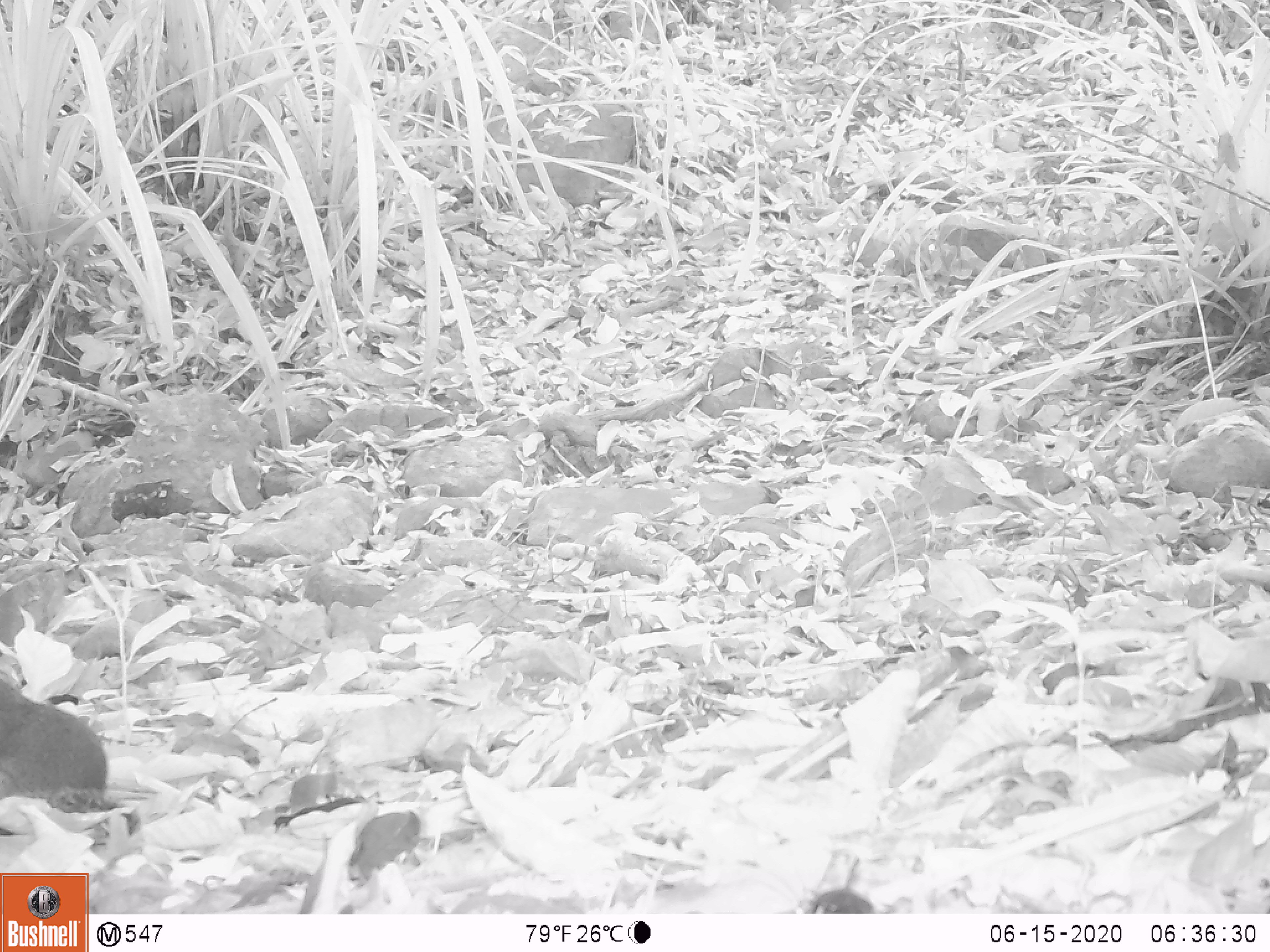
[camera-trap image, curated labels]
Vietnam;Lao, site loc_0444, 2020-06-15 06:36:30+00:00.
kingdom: Animalia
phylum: Chordata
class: Mammalia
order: Rodentia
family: Sciuridae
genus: Dremomys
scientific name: Dremomys rufigenis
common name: red-cheeked squirrel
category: red cheeked squirrel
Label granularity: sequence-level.